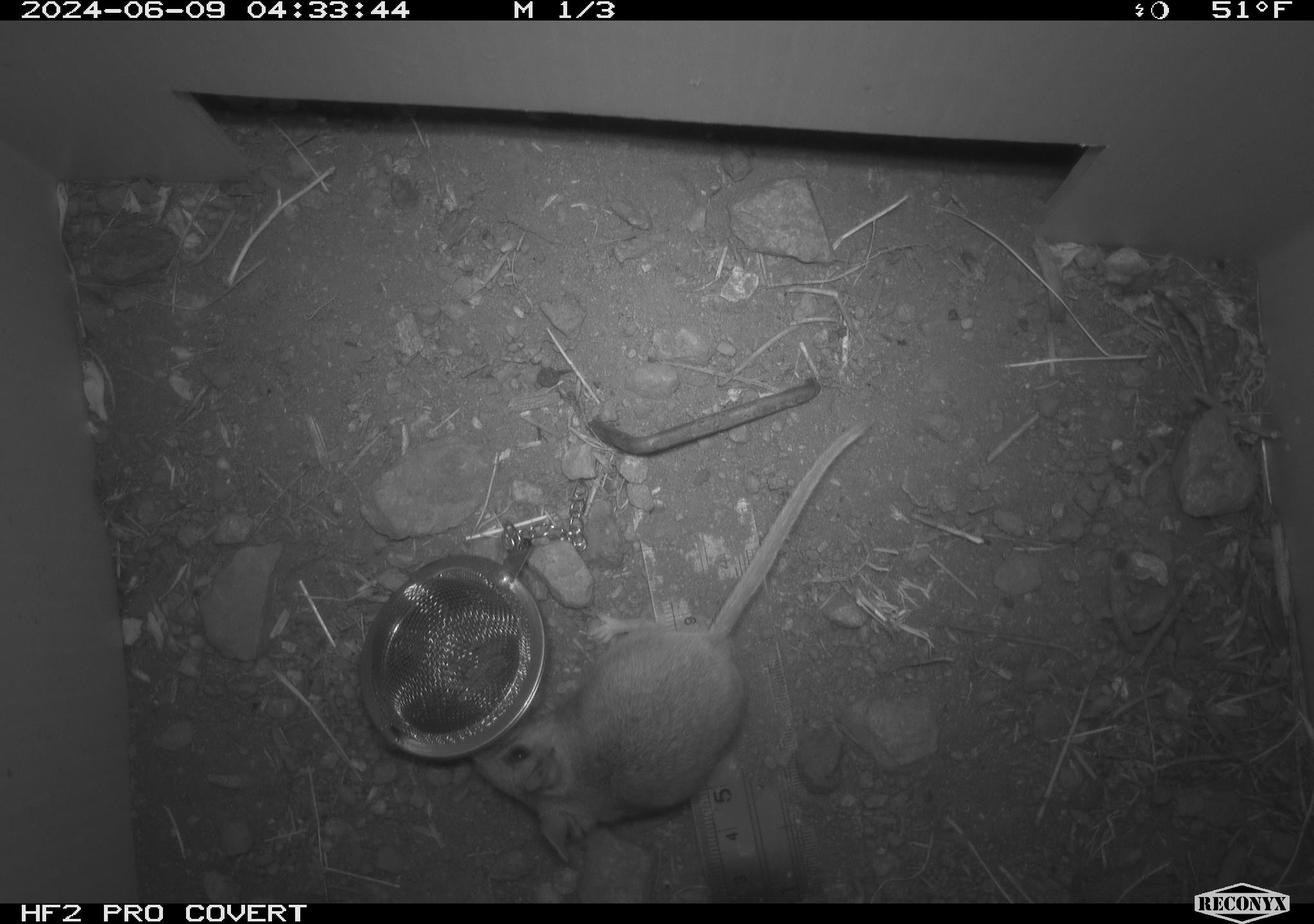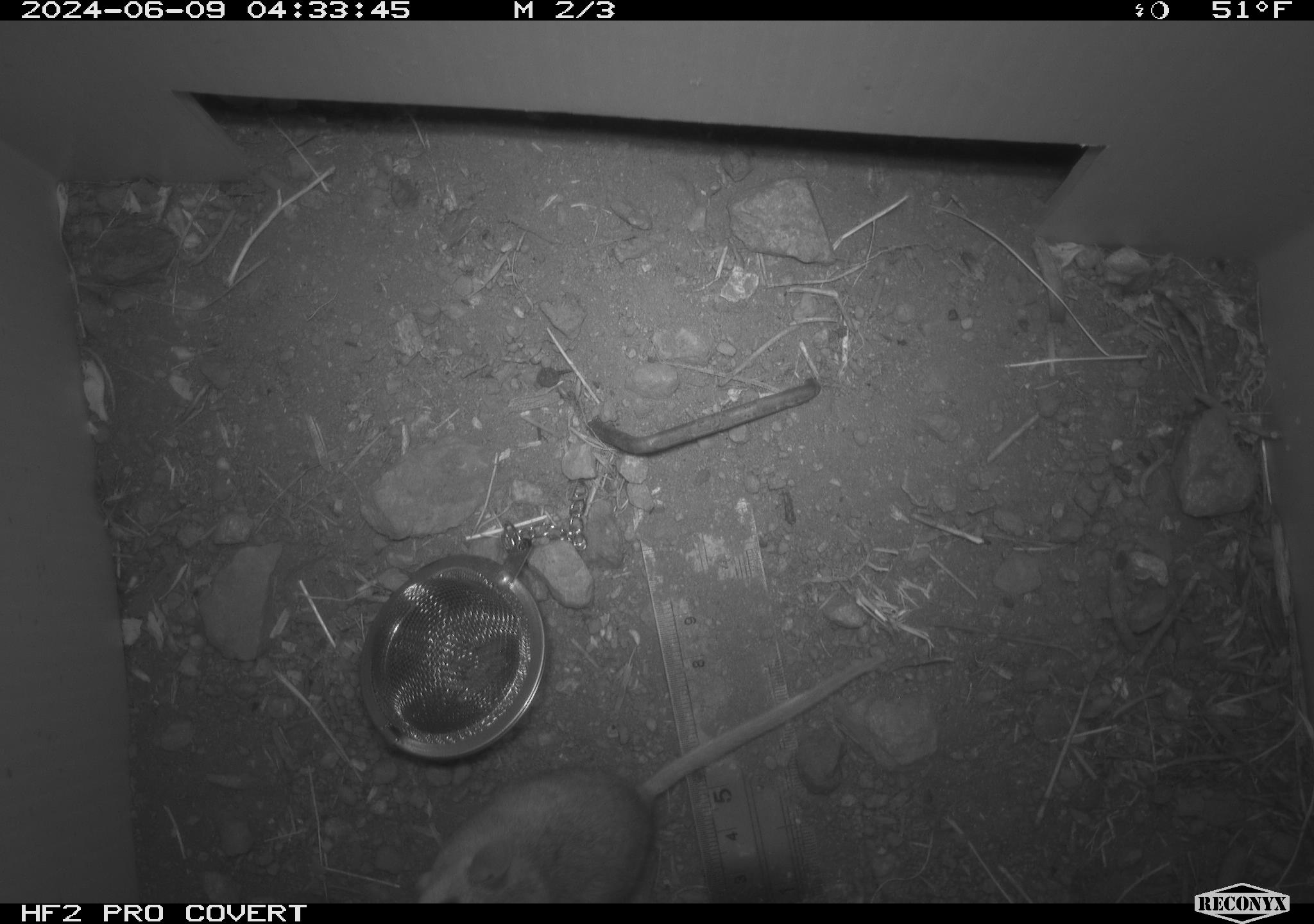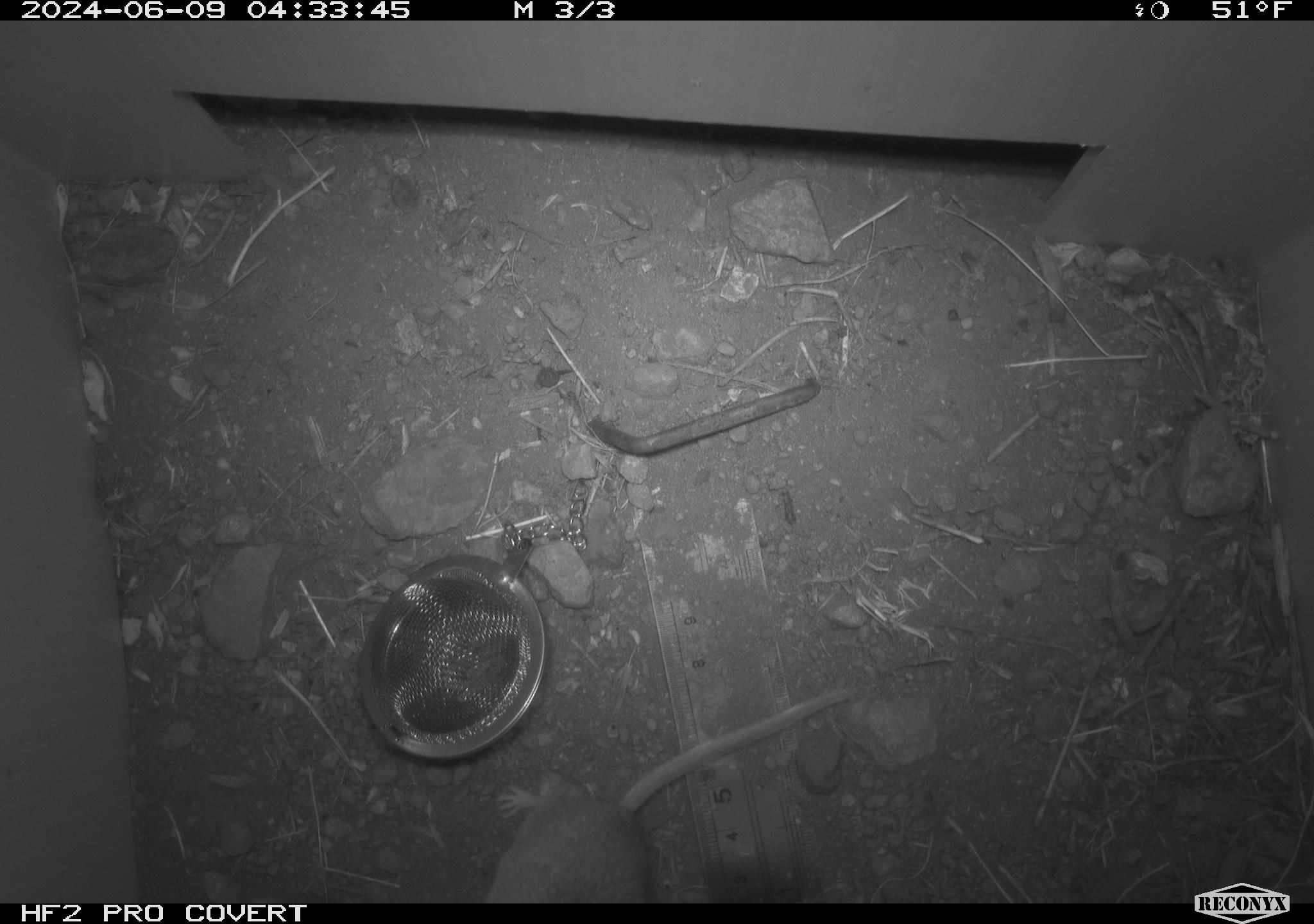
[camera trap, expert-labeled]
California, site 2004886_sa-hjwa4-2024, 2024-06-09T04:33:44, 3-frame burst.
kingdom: Animalia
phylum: Chordata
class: Mammalia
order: Rodentia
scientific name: Rodentia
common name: rodent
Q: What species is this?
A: Rodent (Rodentia).